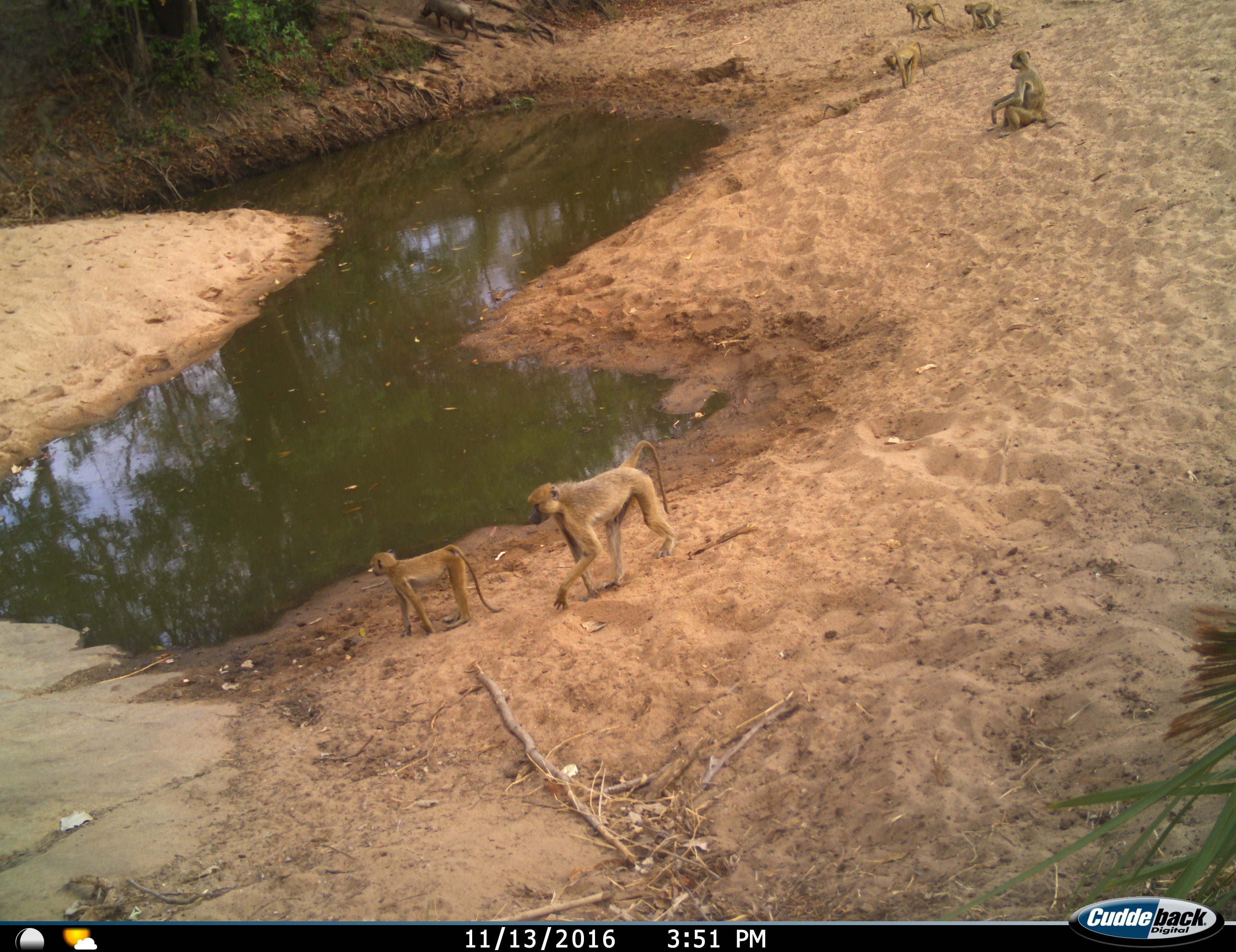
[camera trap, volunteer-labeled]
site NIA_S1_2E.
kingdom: Animalia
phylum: Chordata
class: Mammalia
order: Primates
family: Cercopithecidae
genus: Papio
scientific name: Papio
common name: baboon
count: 6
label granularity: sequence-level